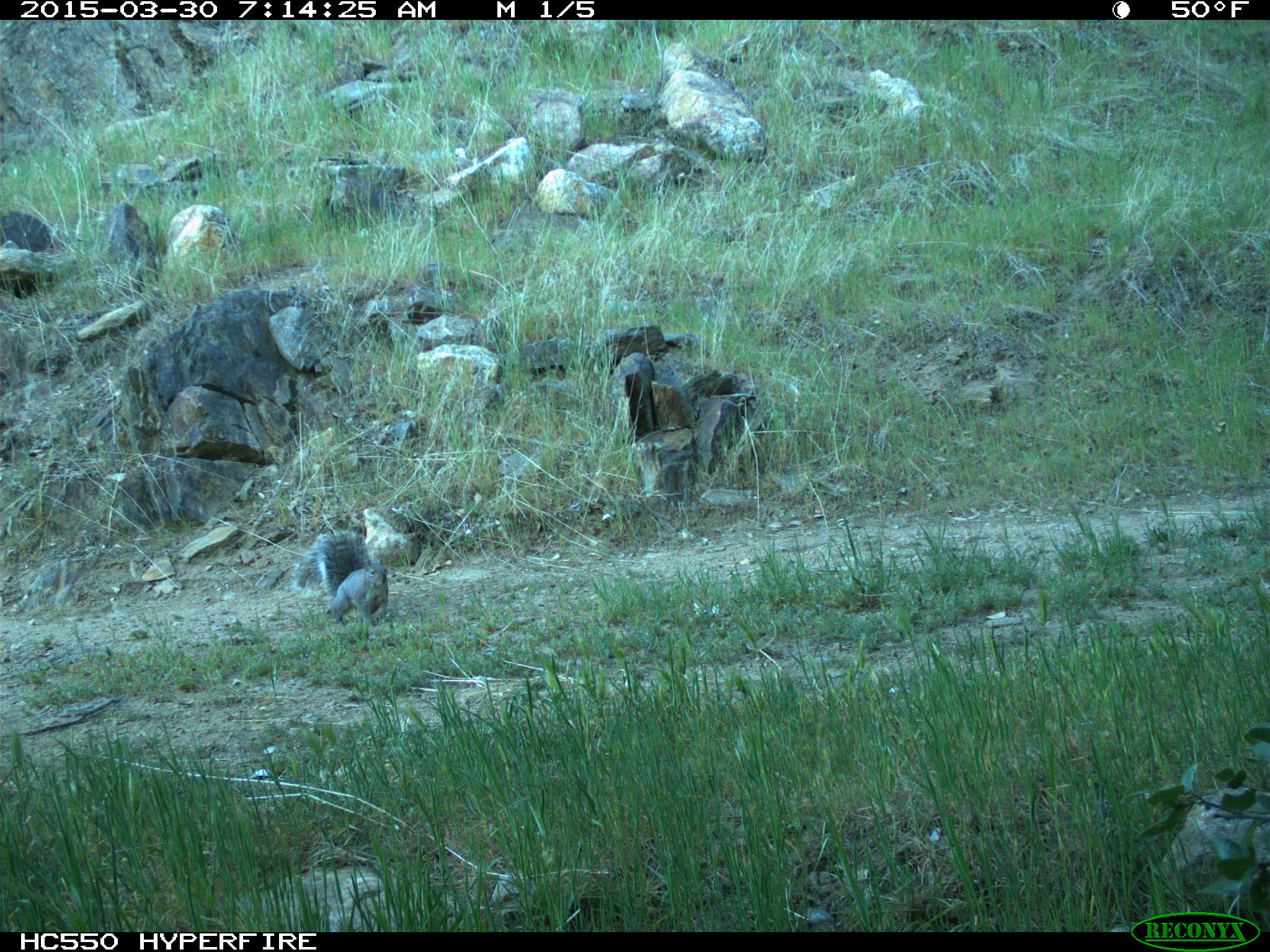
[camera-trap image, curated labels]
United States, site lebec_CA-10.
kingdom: Animalia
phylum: Chordata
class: Mammalia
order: Rodentia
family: Sciuridae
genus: Sciurus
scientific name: Sciurus carolinensis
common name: eastern gray squirrel